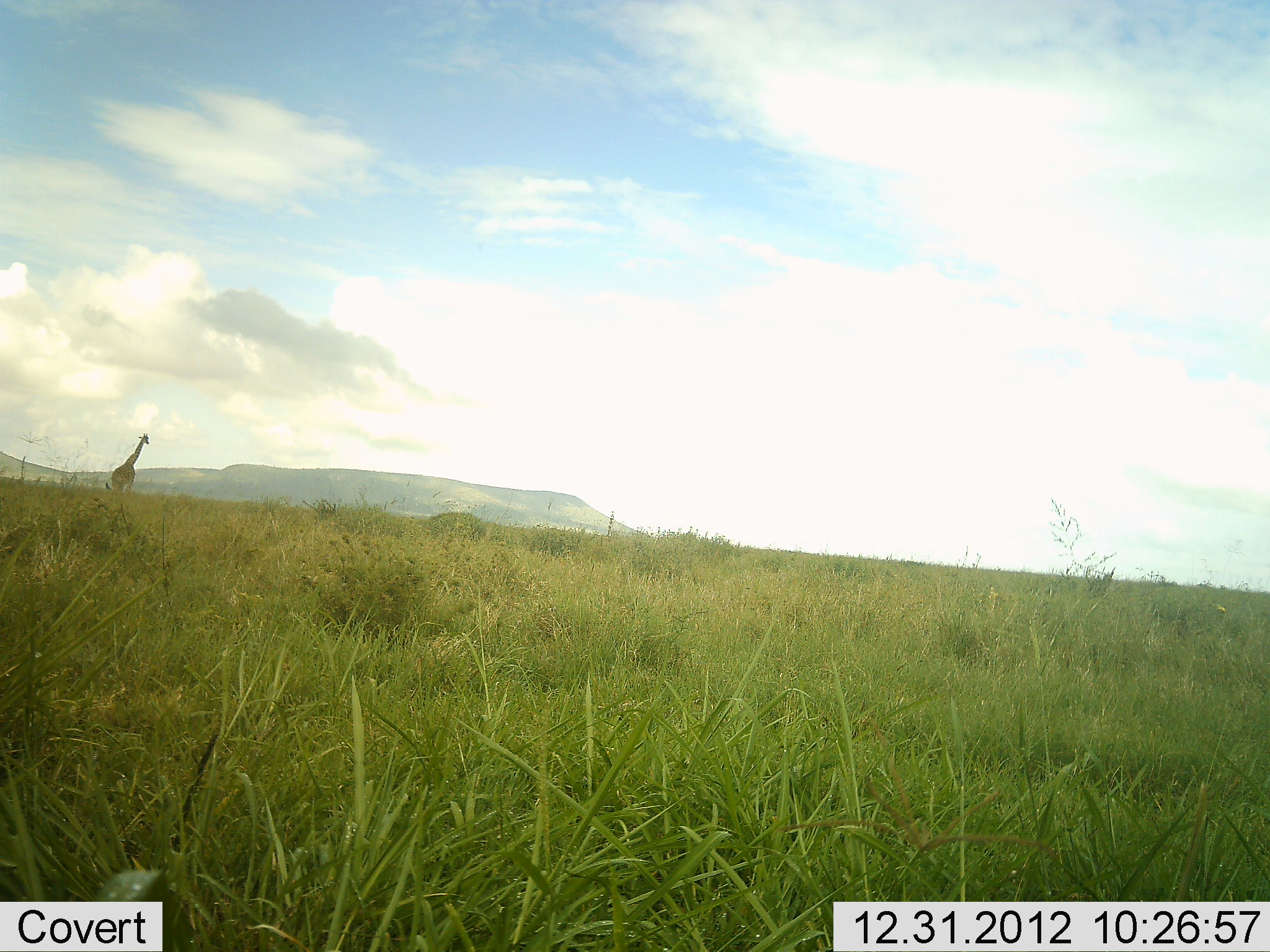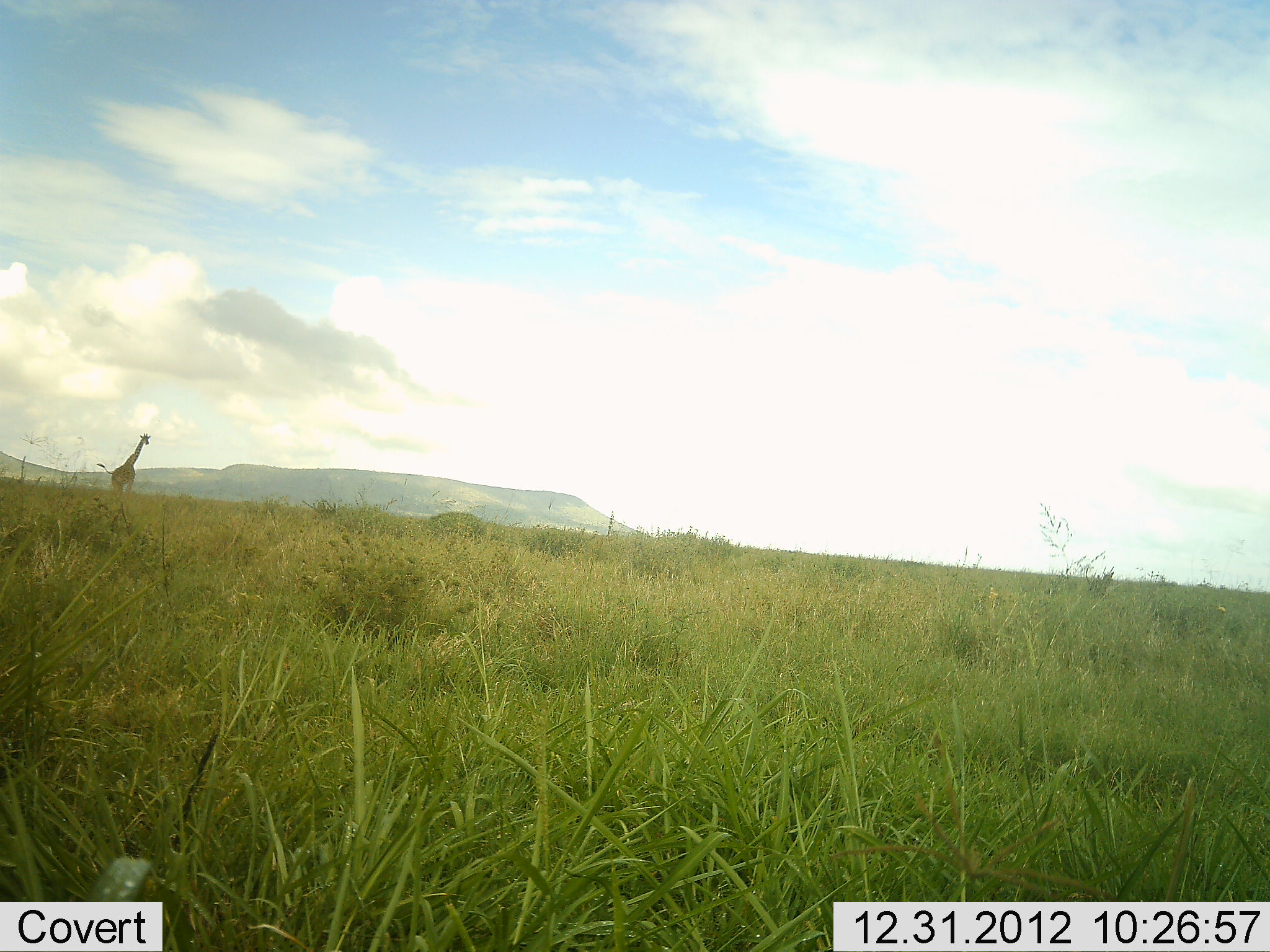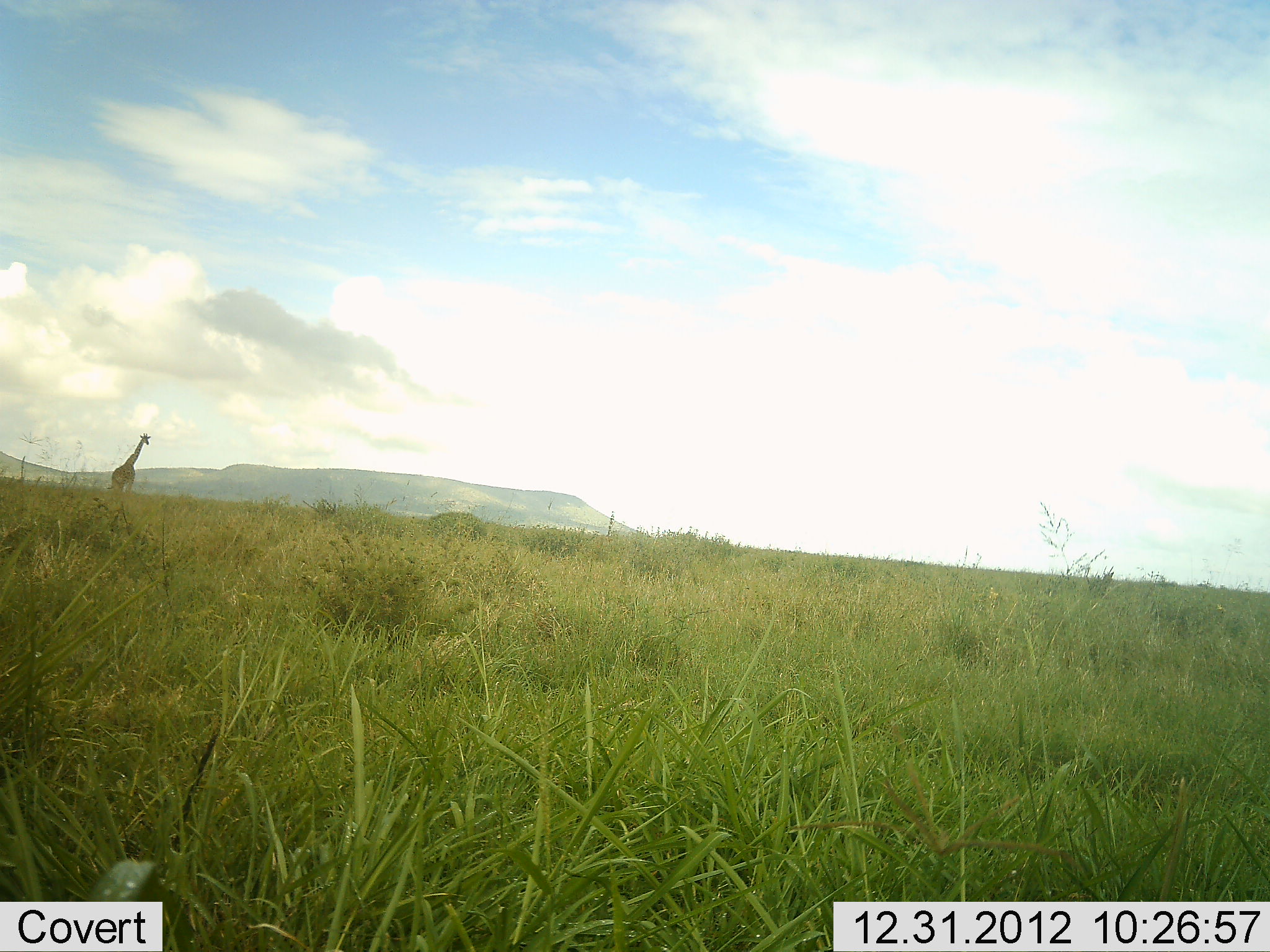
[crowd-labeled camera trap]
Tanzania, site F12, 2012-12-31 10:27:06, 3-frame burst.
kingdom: Animalia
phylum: Chordata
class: Mammalia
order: Artiodactyla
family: Giraffidae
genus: Giraffa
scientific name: Giraffa camelopardalis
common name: giraffe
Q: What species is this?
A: Giraffe (Giraffa camelopardalis).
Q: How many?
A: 1.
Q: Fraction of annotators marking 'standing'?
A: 92%.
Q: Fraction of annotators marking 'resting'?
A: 0%.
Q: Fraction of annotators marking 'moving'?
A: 8%.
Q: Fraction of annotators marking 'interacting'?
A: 0%.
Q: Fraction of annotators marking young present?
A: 0%.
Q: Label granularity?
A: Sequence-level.